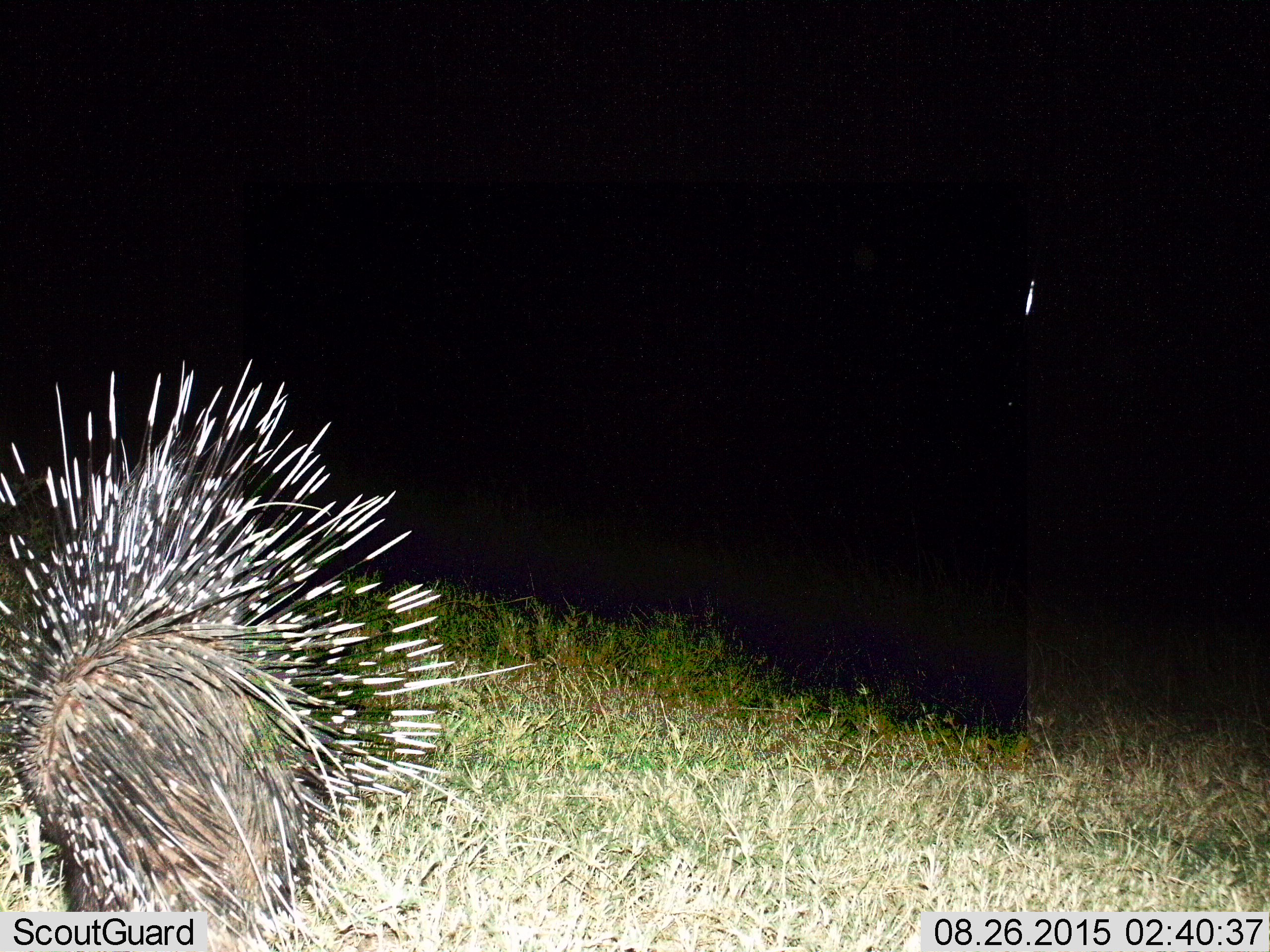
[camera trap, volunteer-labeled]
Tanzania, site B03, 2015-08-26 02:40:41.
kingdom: Animalia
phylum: Chordata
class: Mammalia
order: Rodentia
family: Hystricidae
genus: Hystrix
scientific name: Hystrix cristata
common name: crested porcupine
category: porcupine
Porcupine (crested porcupine) (Hystrix cristata), count 1. Behavior (volunteer vote fractions): standing 37%, resting 11%, moving 58%, interacting 0%. Young present (vote fraction): 0%. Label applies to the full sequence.